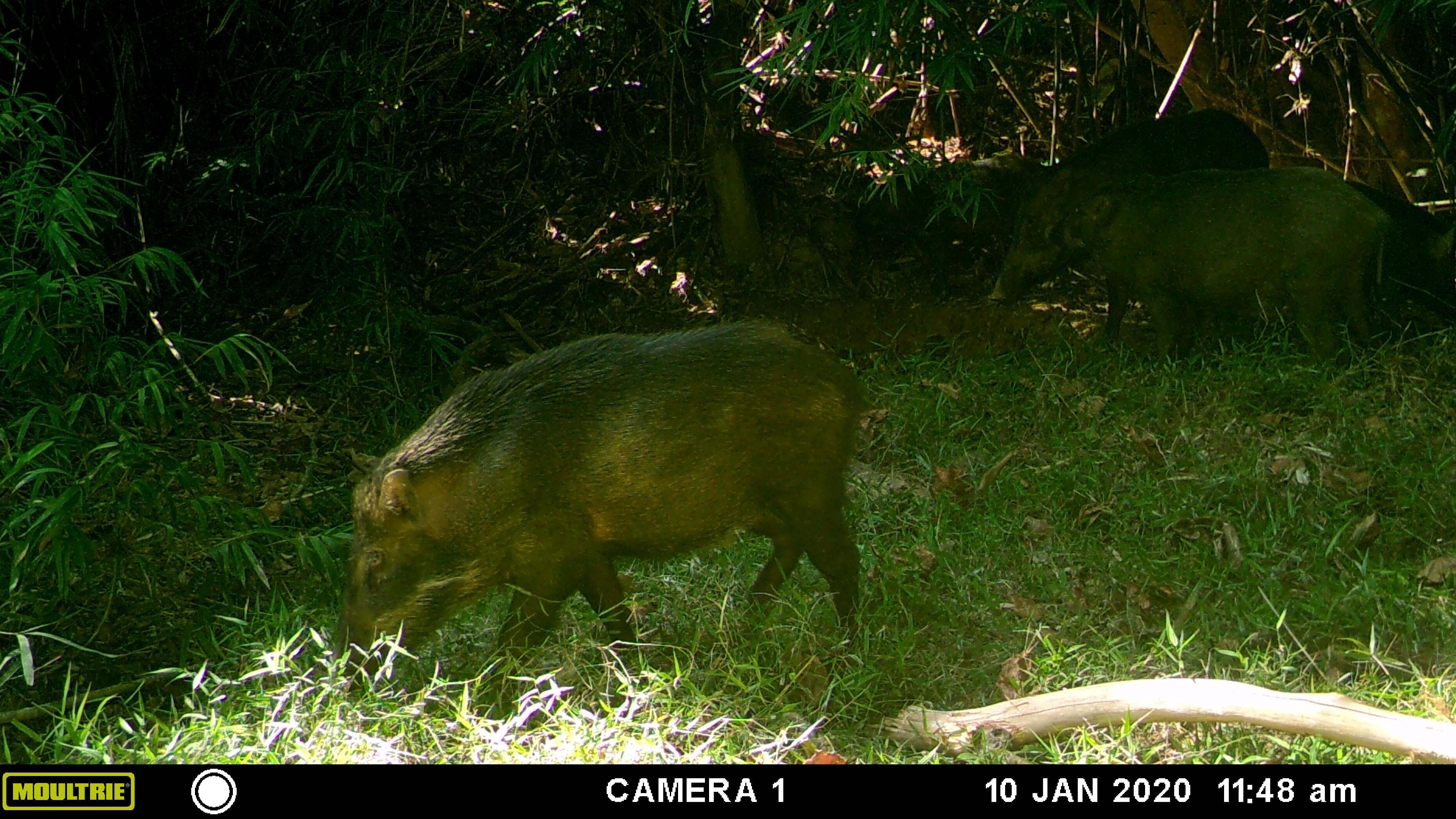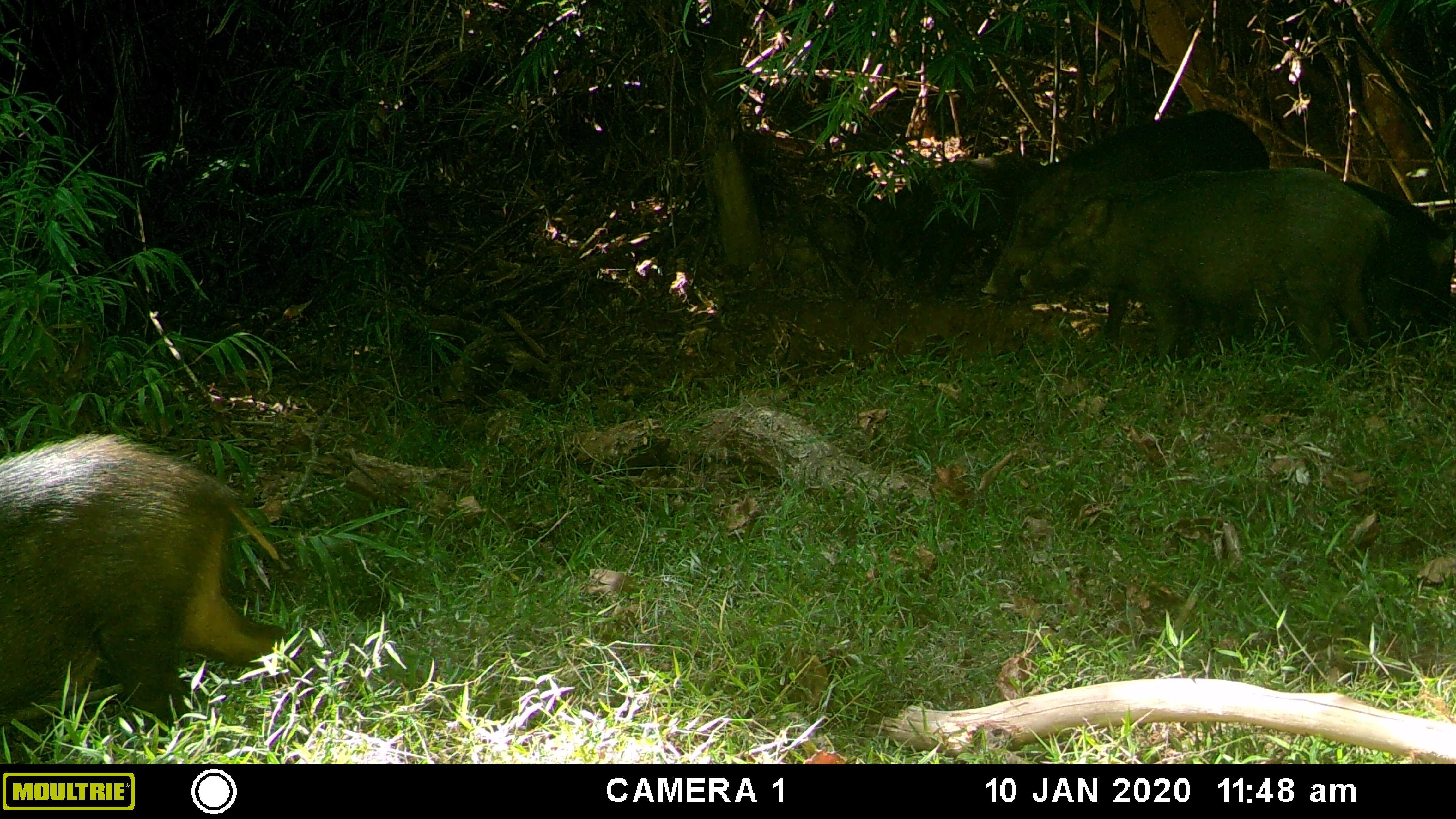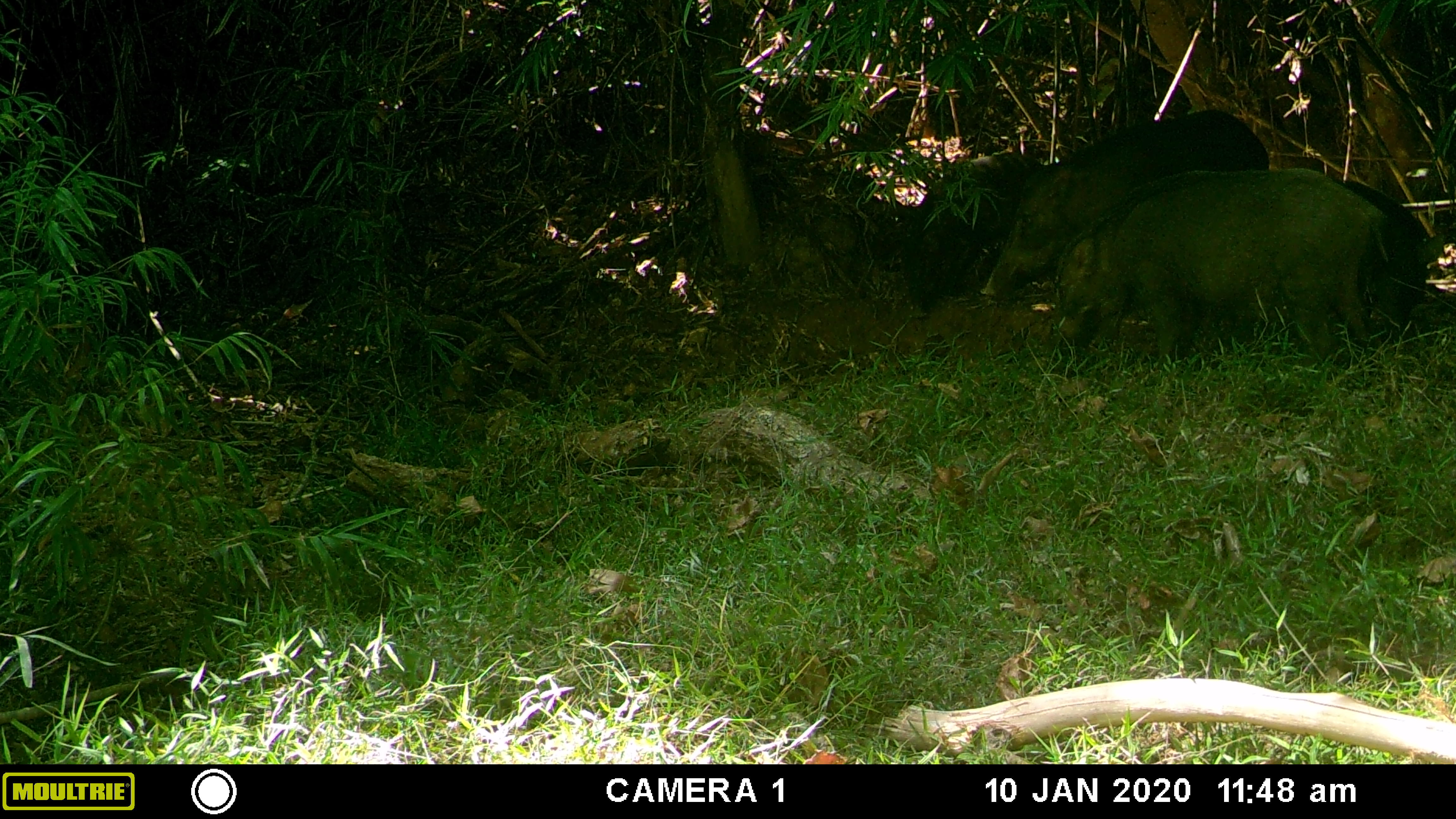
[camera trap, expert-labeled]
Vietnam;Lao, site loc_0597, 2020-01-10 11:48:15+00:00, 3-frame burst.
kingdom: Animalia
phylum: Chordata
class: Mammalia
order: Artiodactyla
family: Suidae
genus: Sus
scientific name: Sus scrofa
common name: eurasian wild pig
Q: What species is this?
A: Eurasian wild pig (Sus scrofa).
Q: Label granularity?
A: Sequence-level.